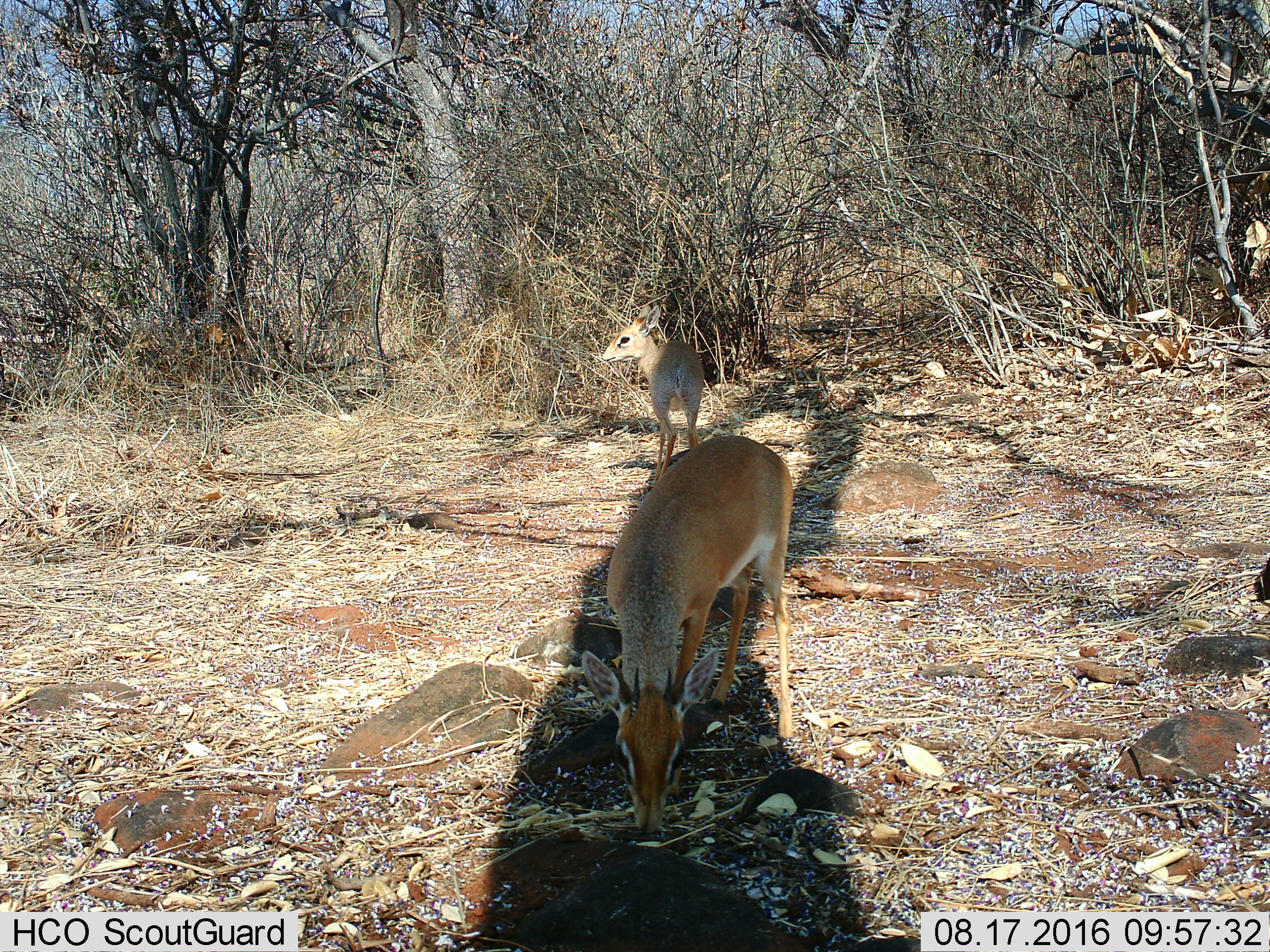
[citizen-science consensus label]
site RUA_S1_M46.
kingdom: Animalia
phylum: Chordata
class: Mammalia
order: Artiodactyla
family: Bovidae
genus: Madoqua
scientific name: Madoqua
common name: dik-dik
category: dikdik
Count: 2.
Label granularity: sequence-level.